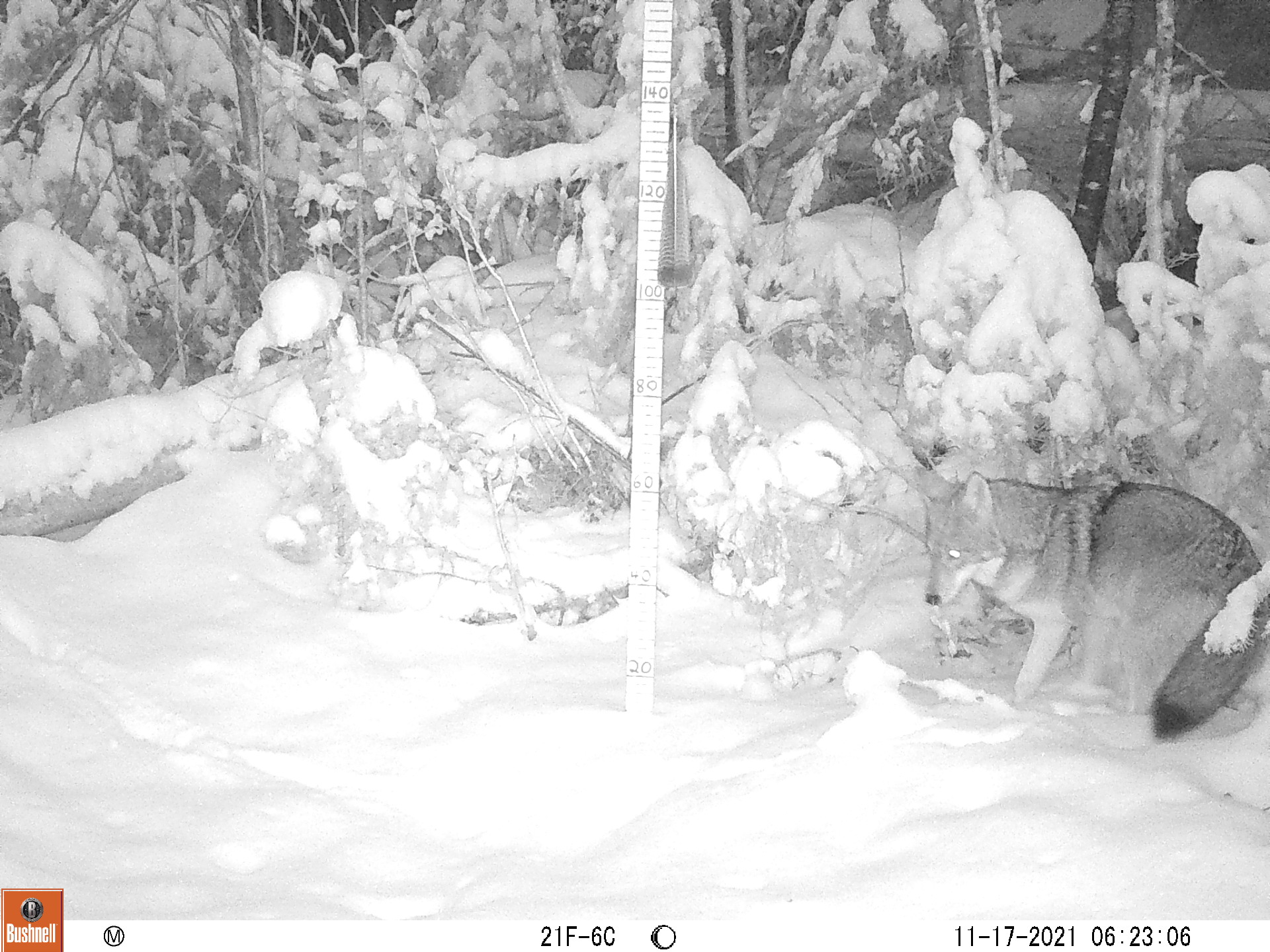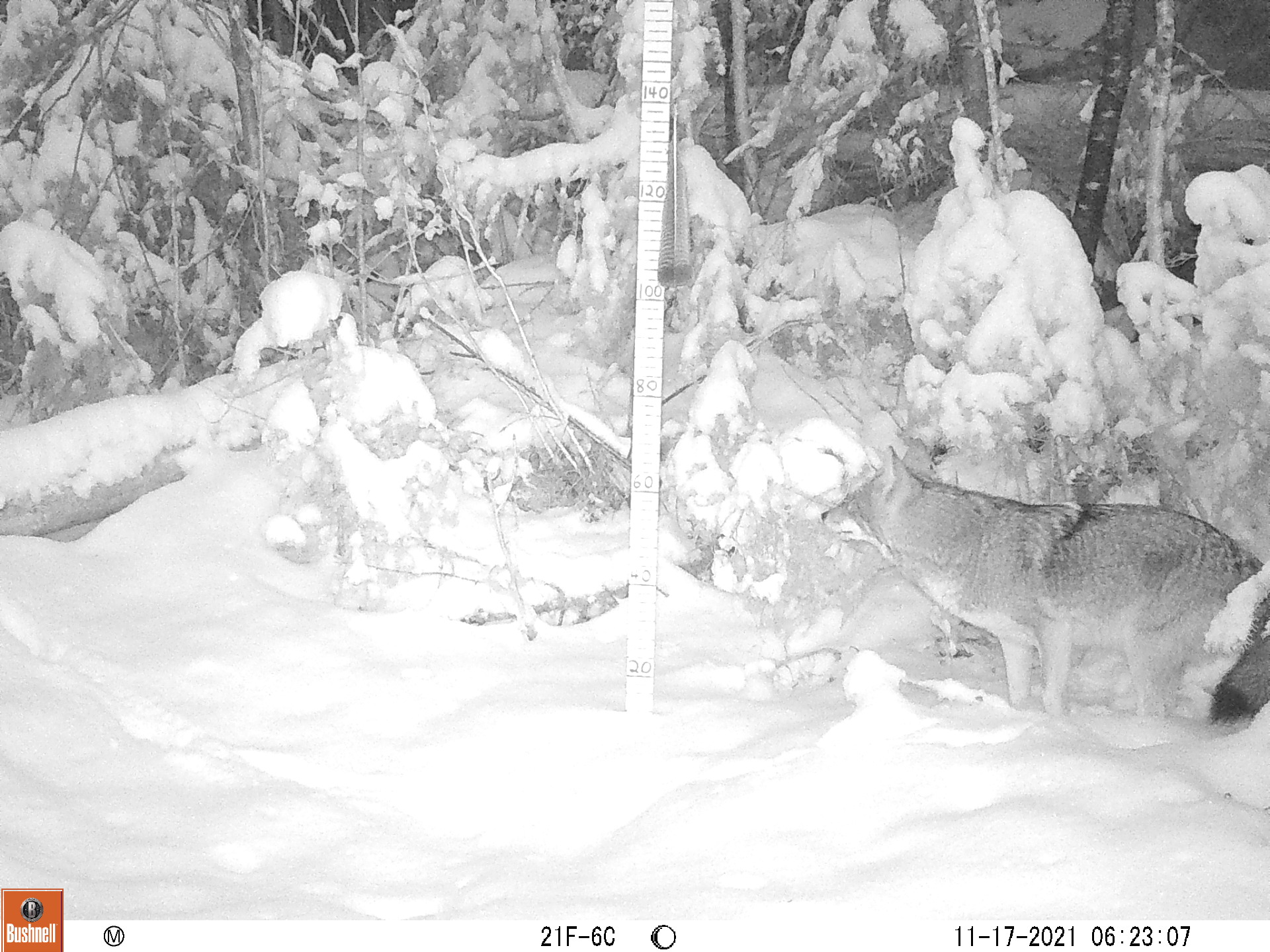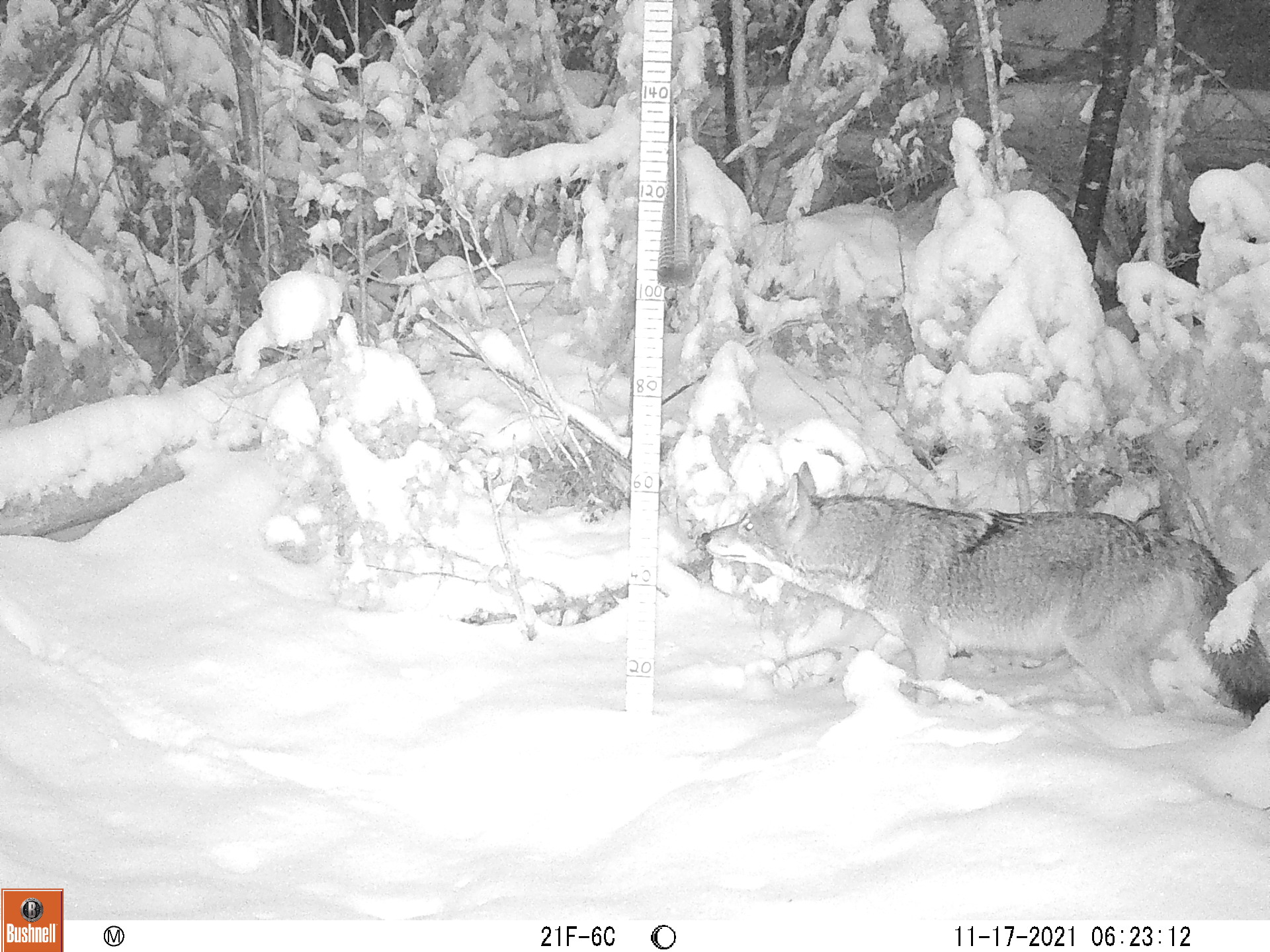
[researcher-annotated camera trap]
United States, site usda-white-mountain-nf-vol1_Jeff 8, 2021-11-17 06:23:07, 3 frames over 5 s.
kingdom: Animalia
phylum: Chordata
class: Mammalia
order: Carnivora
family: Canidae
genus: Canis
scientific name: Canis latrans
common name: coyote